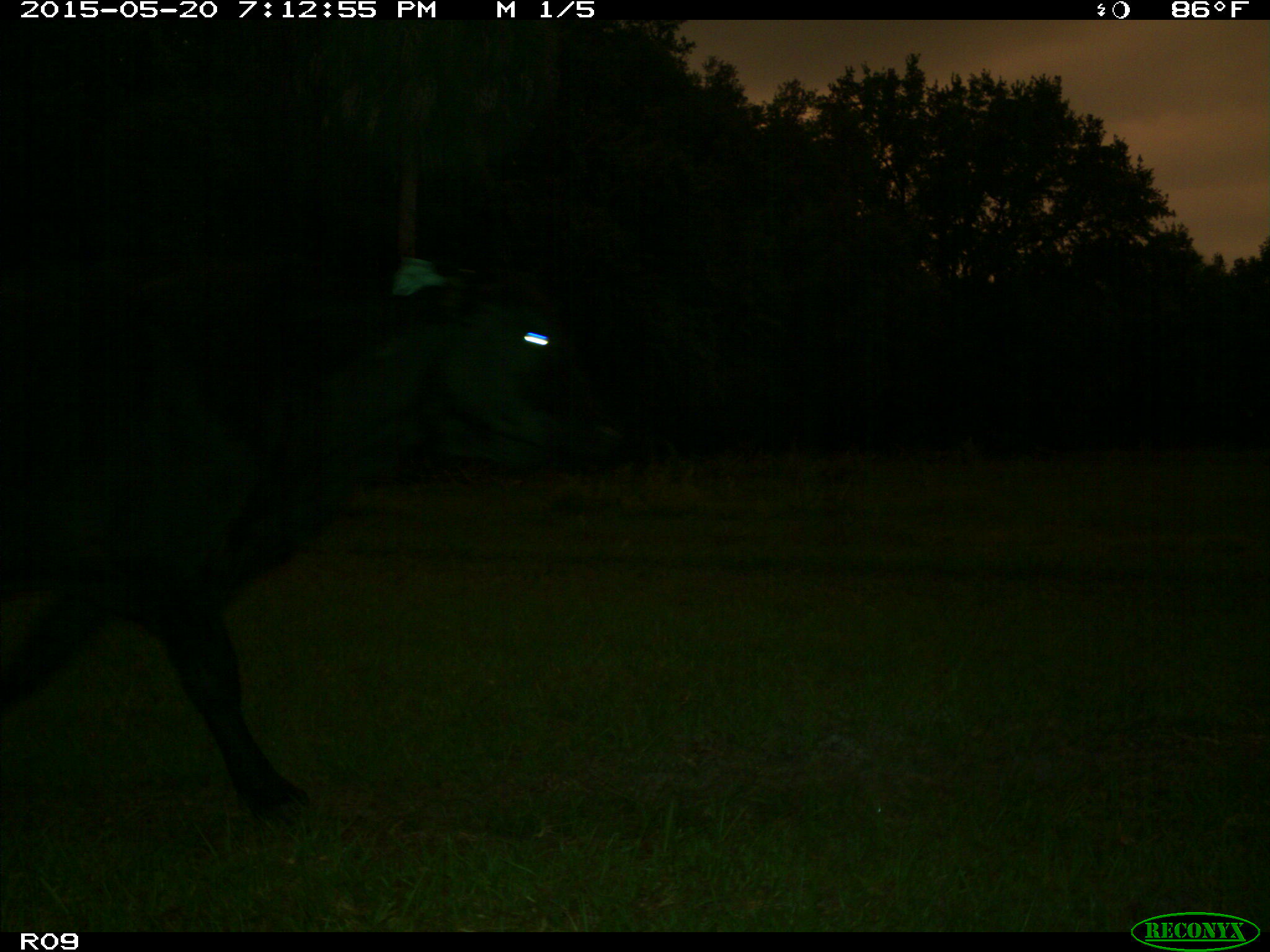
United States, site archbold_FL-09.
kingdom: Animalia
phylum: Chordata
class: Mammalia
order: Artiodactyla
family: Bovidae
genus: Bos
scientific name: Bos taurus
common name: domestic cow